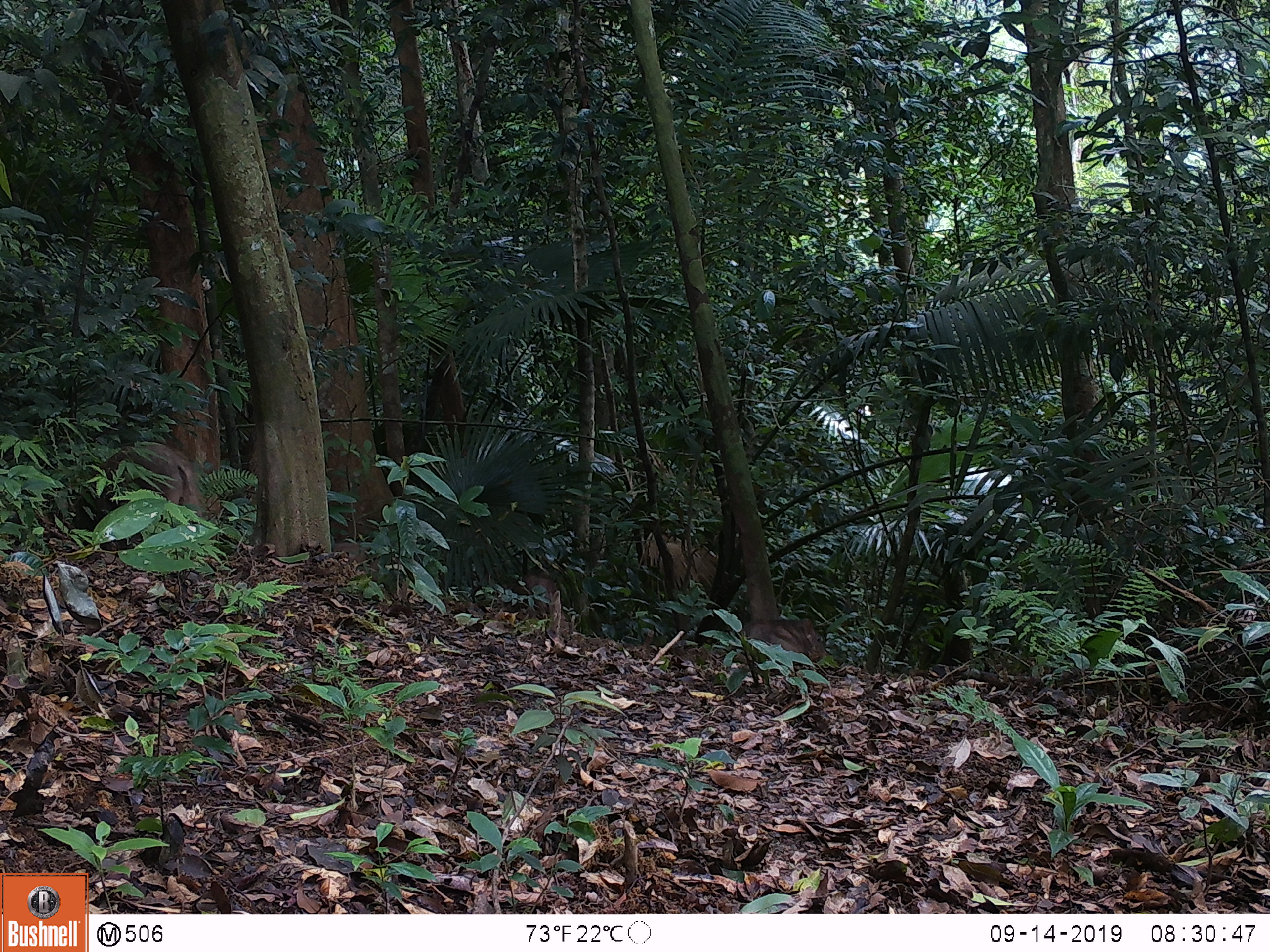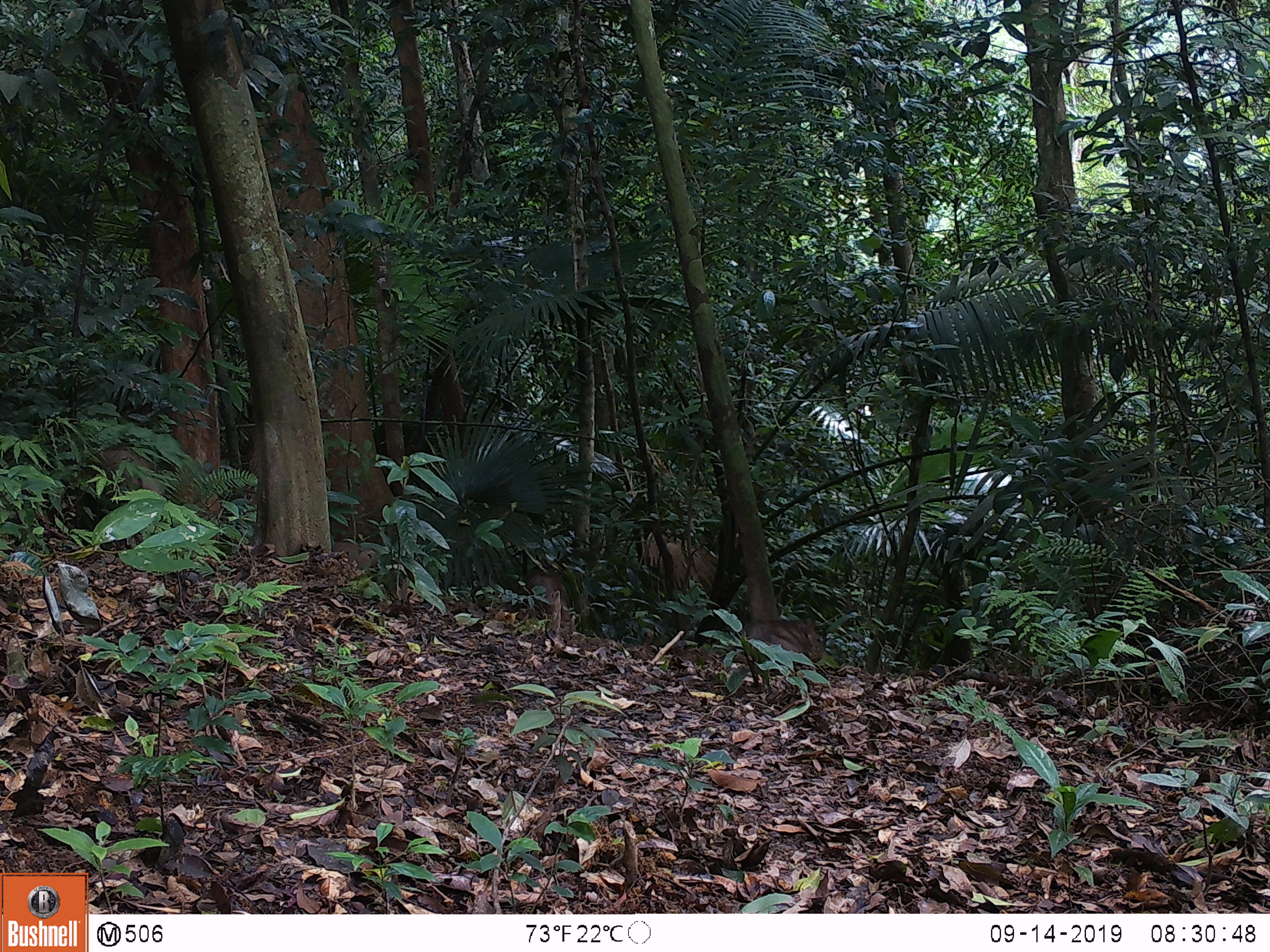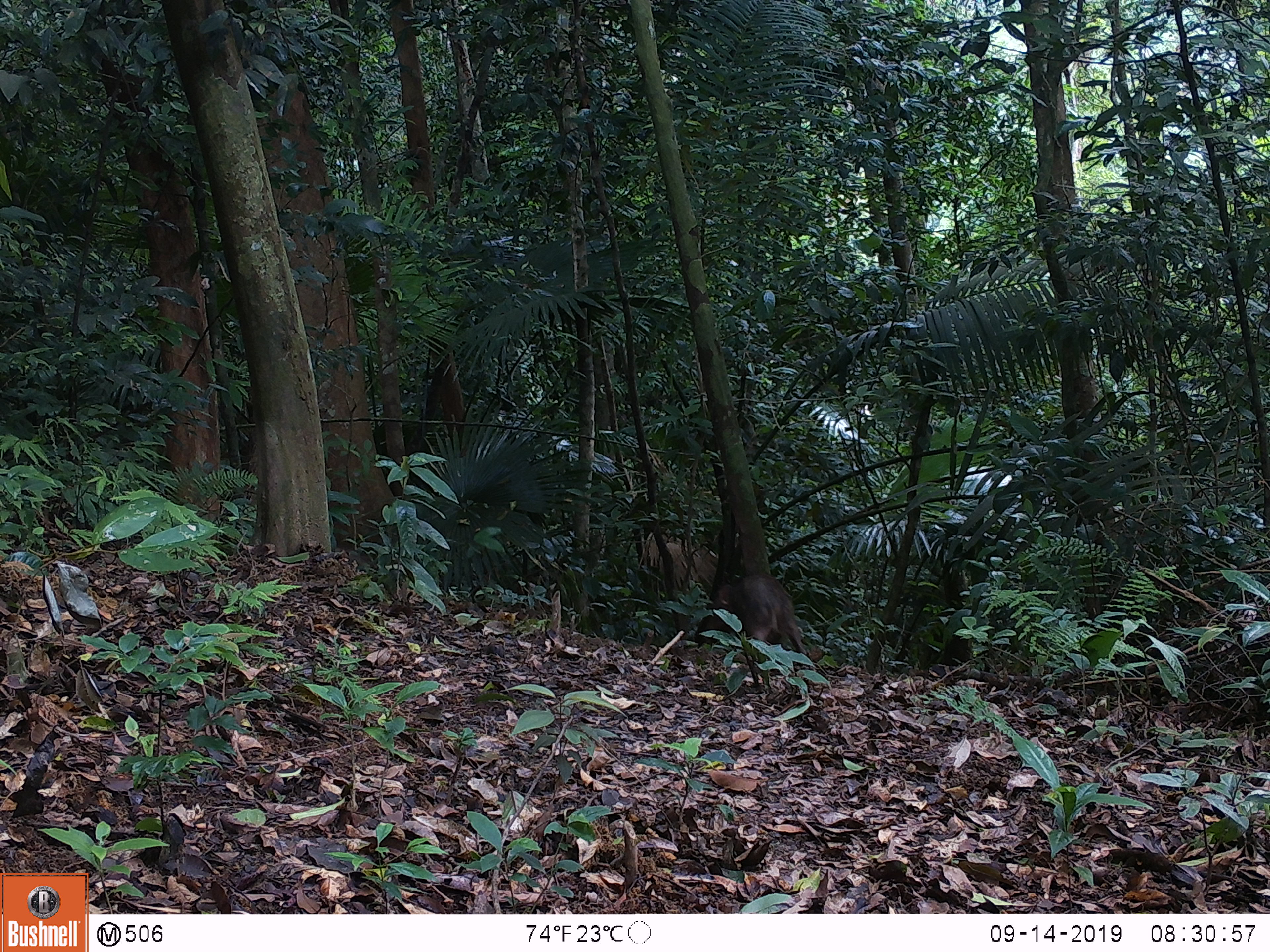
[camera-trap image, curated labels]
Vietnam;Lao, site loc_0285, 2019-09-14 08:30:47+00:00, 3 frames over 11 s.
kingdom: Animalia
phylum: Chordata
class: Mammalia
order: Artiodactyla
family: Suidae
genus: Sus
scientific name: Sus scrofa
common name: eurasian wild pig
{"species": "eurasian wild pig (Sus scrofa)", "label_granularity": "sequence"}